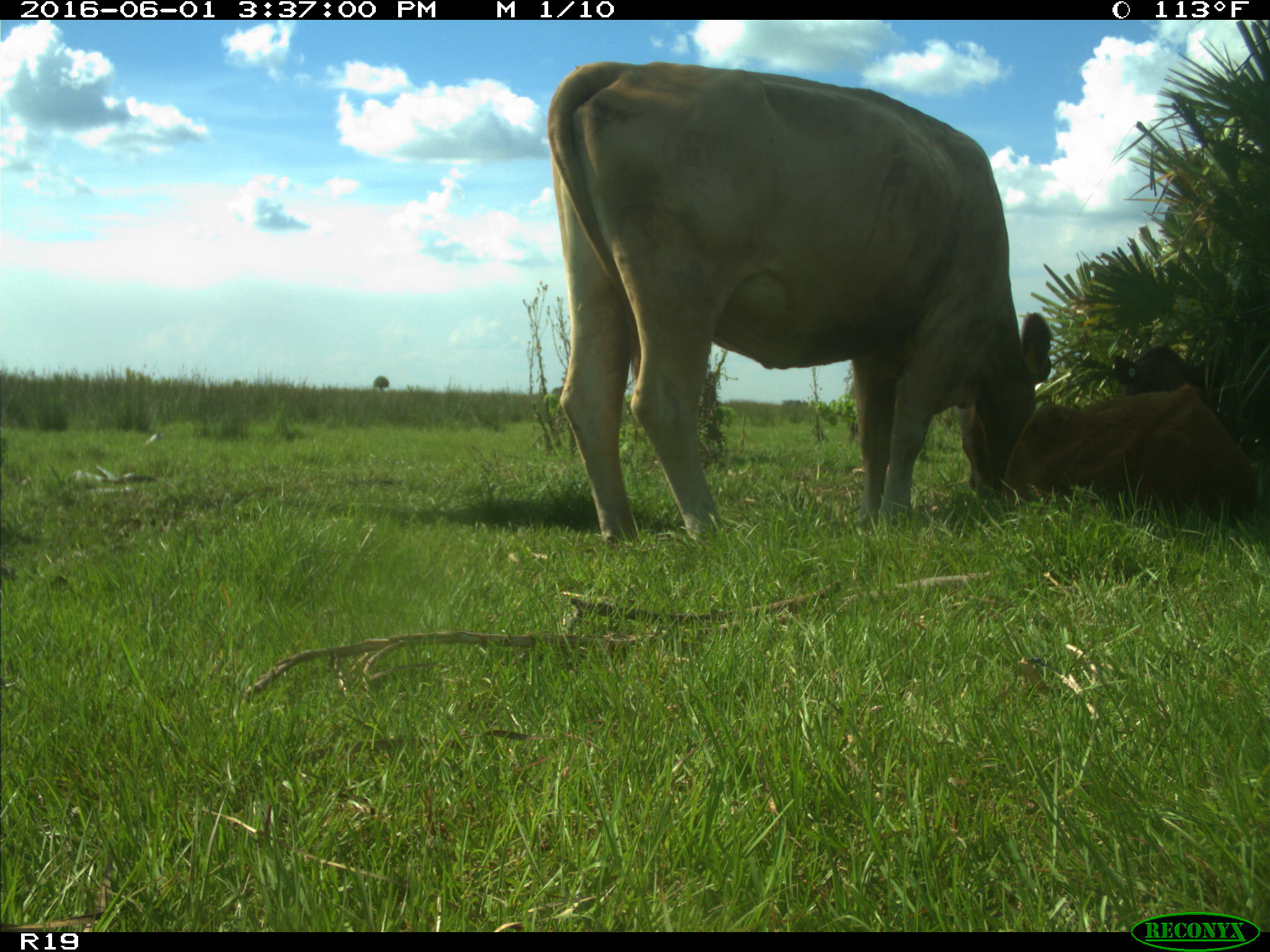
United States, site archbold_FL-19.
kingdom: Animalia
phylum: Chordata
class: Mammalia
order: Artiodactyla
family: Bovidae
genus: Bos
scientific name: Bos taurus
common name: domestic cow